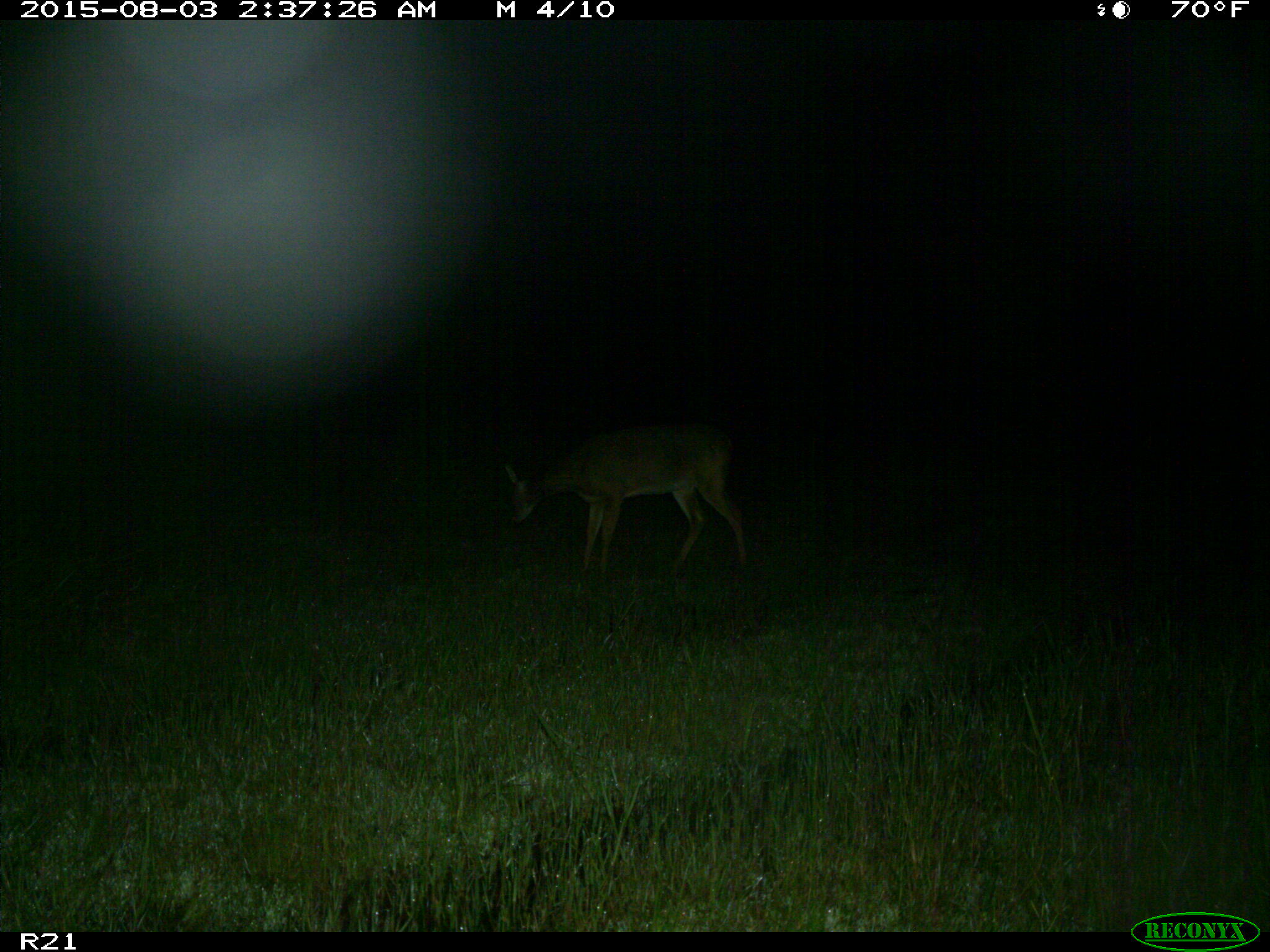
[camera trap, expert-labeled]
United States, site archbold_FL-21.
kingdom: Animalia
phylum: Chordata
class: Mammalia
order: Artiodactyla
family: Cervidae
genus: Odocoileus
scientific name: Odocoileus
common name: deer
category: unidentified deer